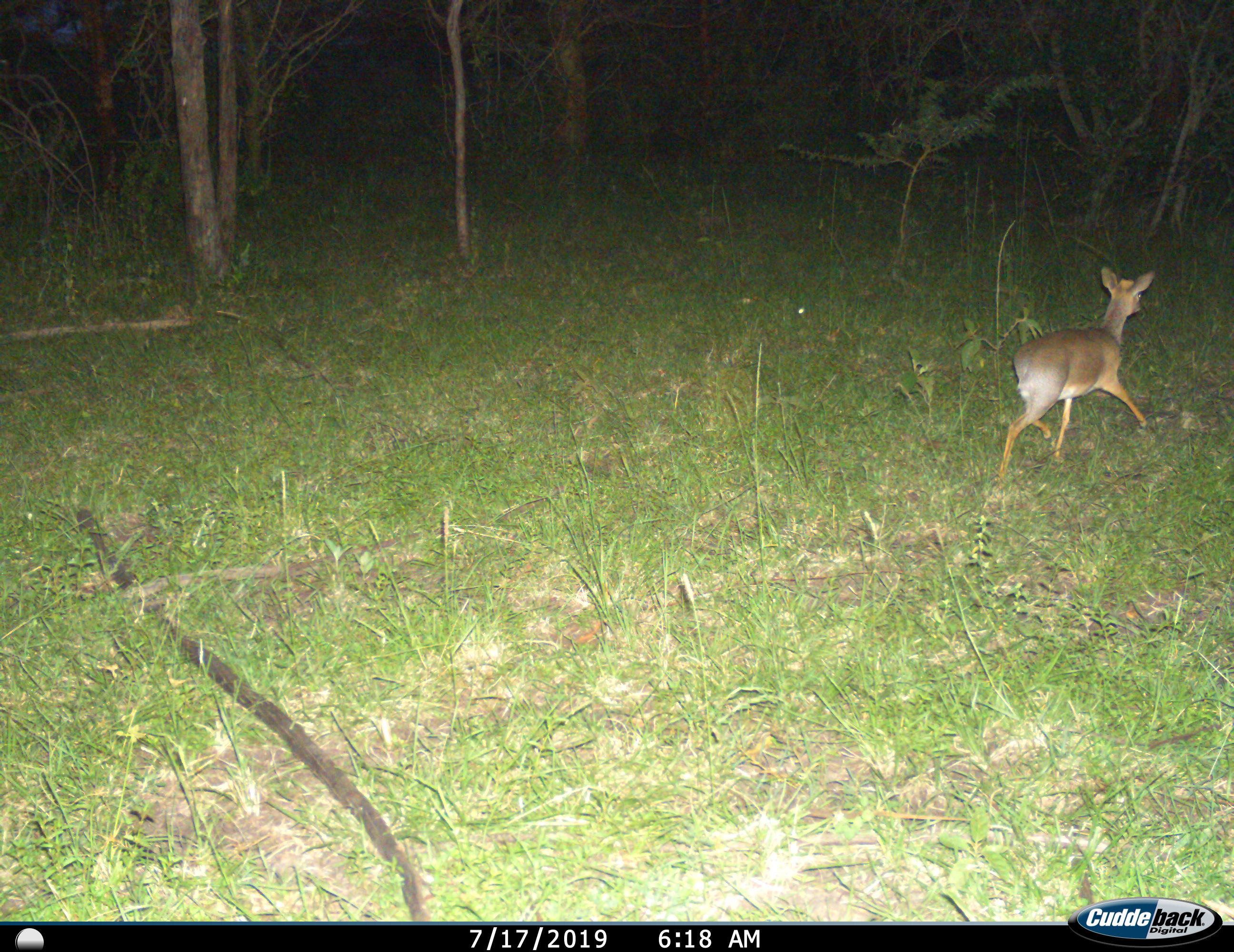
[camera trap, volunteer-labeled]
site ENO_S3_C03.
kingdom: Animalia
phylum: Chordata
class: Mammalia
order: Artiodactyla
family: Bovidae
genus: Madoqua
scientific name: Madoqua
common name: dik-dik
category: dikdik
Dikdik (dik-dik) (Madoqua), count 1. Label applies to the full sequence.